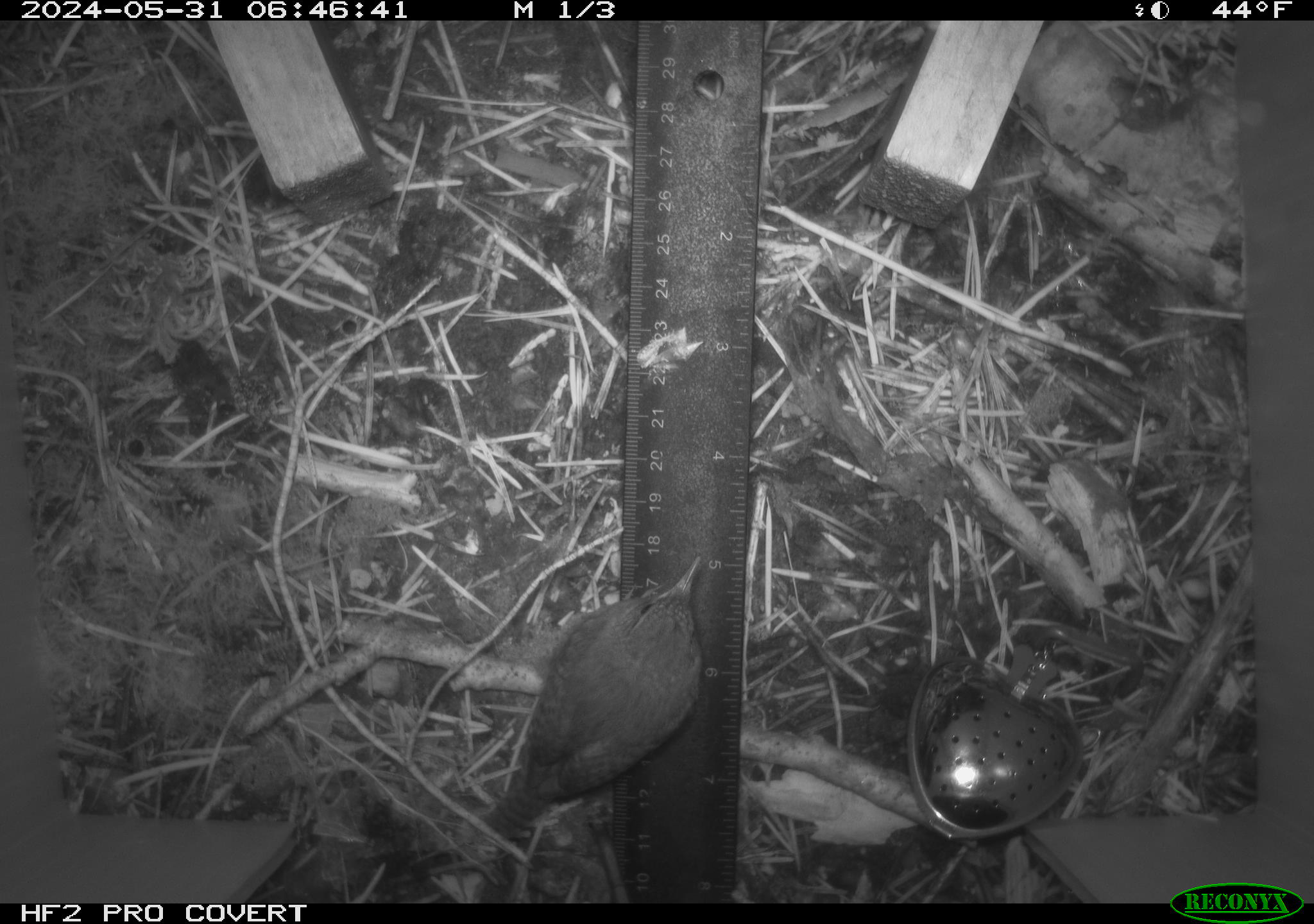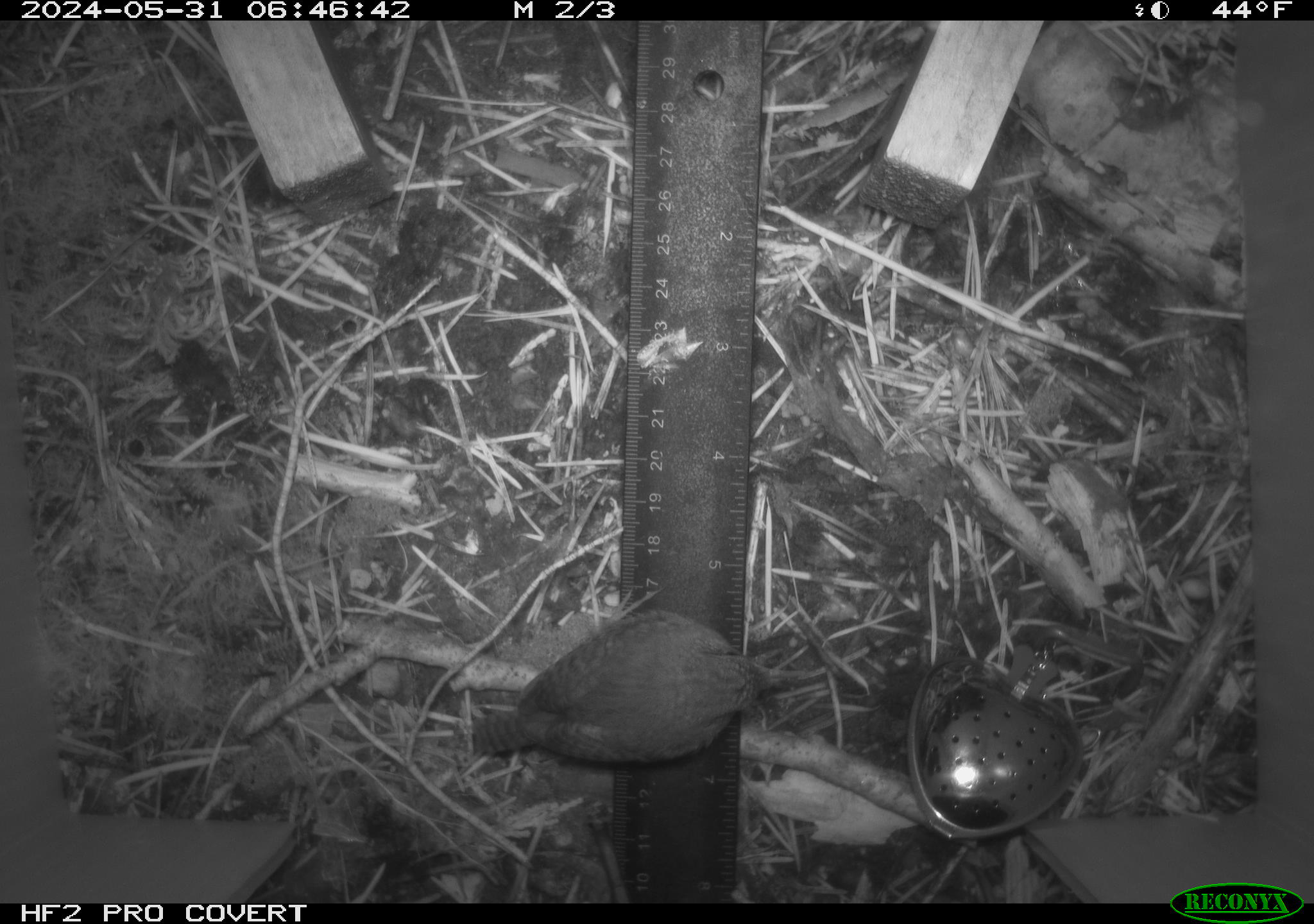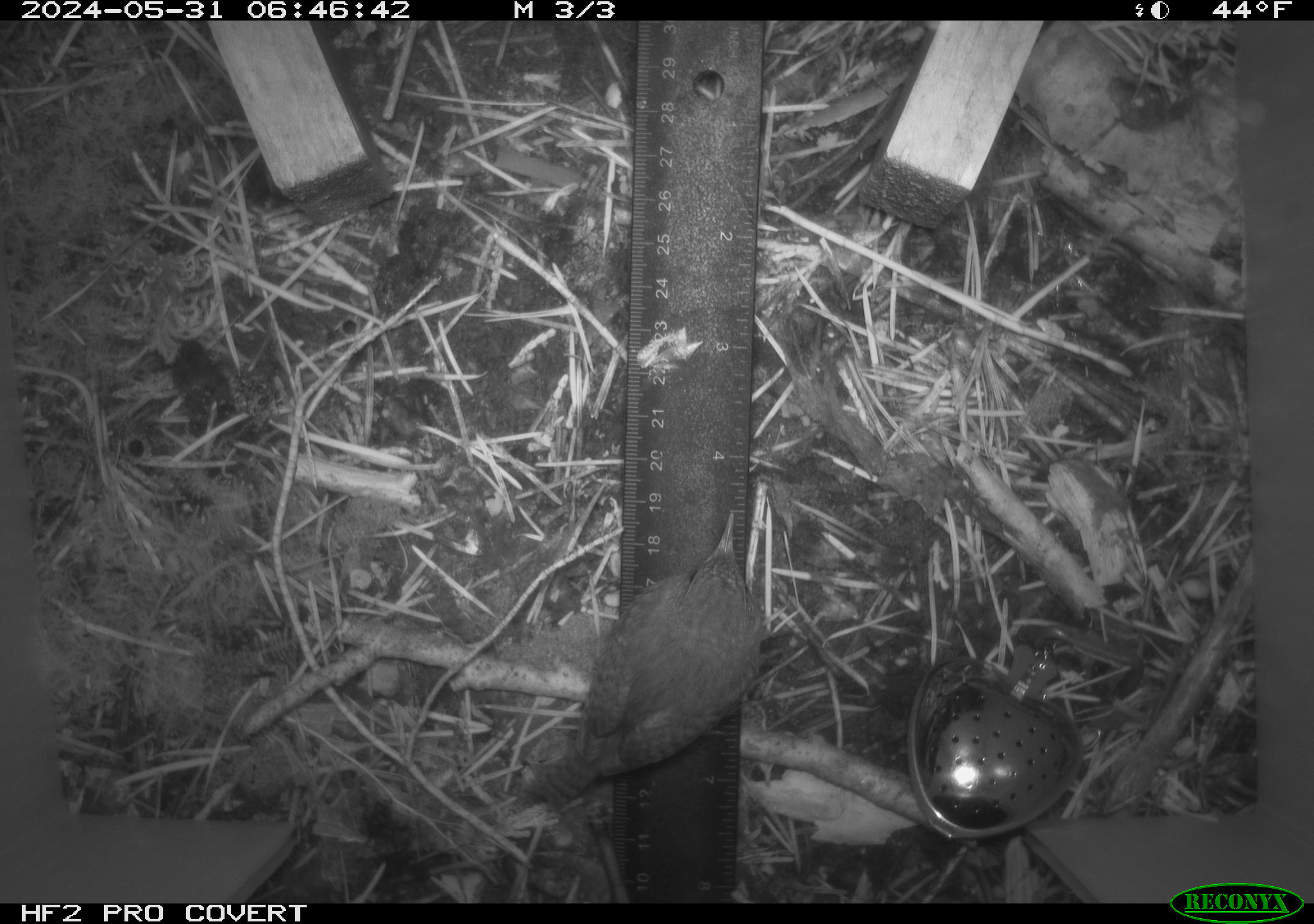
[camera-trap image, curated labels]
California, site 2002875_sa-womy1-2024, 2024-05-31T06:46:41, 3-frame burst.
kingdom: Animalia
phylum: Chordata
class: Aves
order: Passeriformes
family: Troglodytidae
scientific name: Troglodytidae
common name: wren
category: troglodytidae family